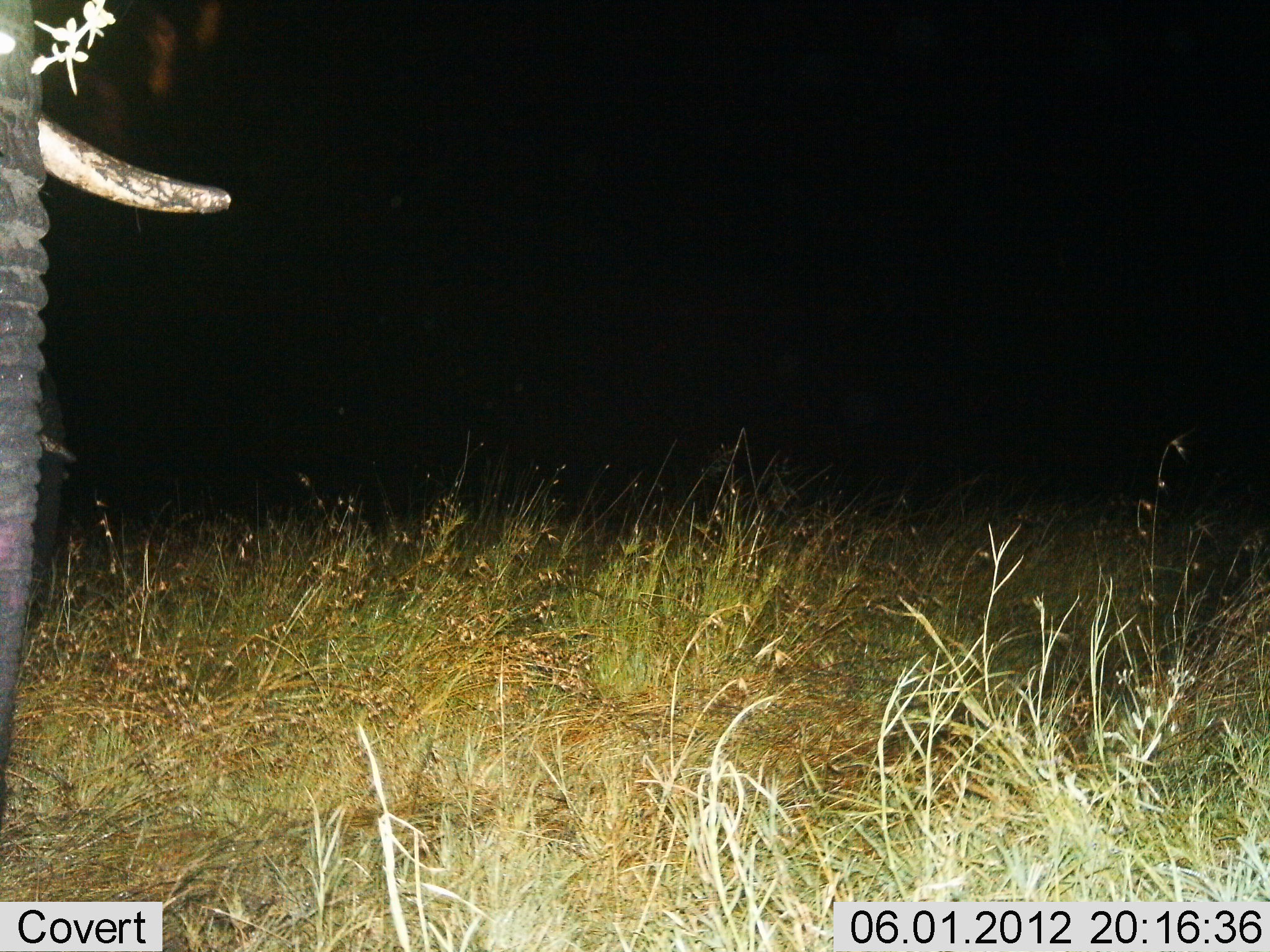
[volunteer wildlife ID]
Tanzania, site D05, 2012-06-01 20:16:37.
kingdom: Animalia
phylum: Chordata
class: Mammalia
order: Proboscidea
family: Elephantidae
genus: Loxodonta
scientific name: Loxodonta africana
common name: african bush elephant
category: elephant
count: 1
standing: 100%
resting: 0%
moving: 0%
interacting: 0%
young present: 0%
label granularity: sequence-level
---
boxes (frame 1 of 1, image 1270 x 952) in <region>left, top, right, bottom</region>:
animal: <region>0, 1, 241, 832</region>